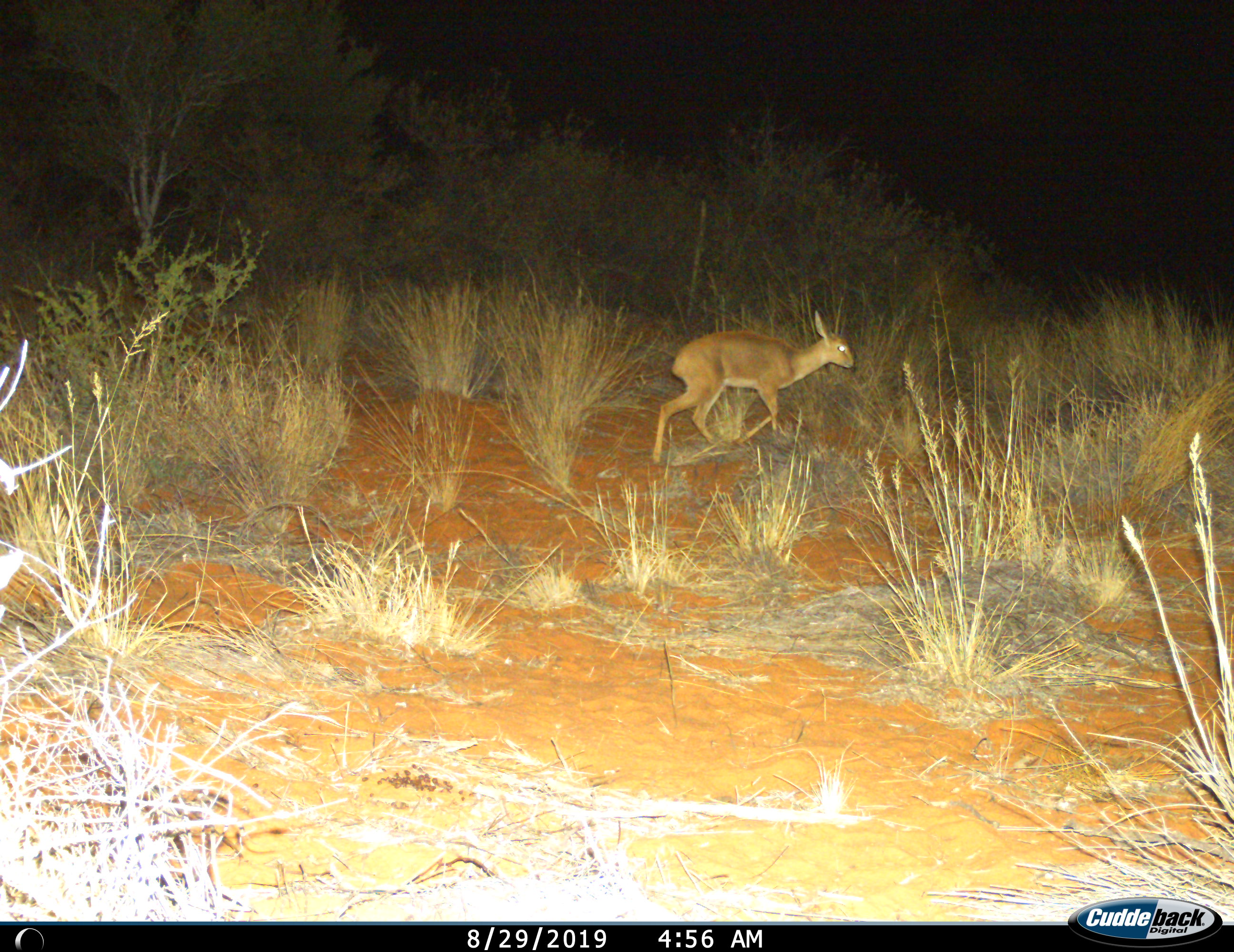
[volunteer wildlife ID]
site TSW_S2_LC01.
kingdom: Animalia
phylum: Chordata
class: Mammalia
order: Artiodactyla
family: Bovidae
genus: Raphicerus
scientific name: Raphicerus campestris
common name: steenbok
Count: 1.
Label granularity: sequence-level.